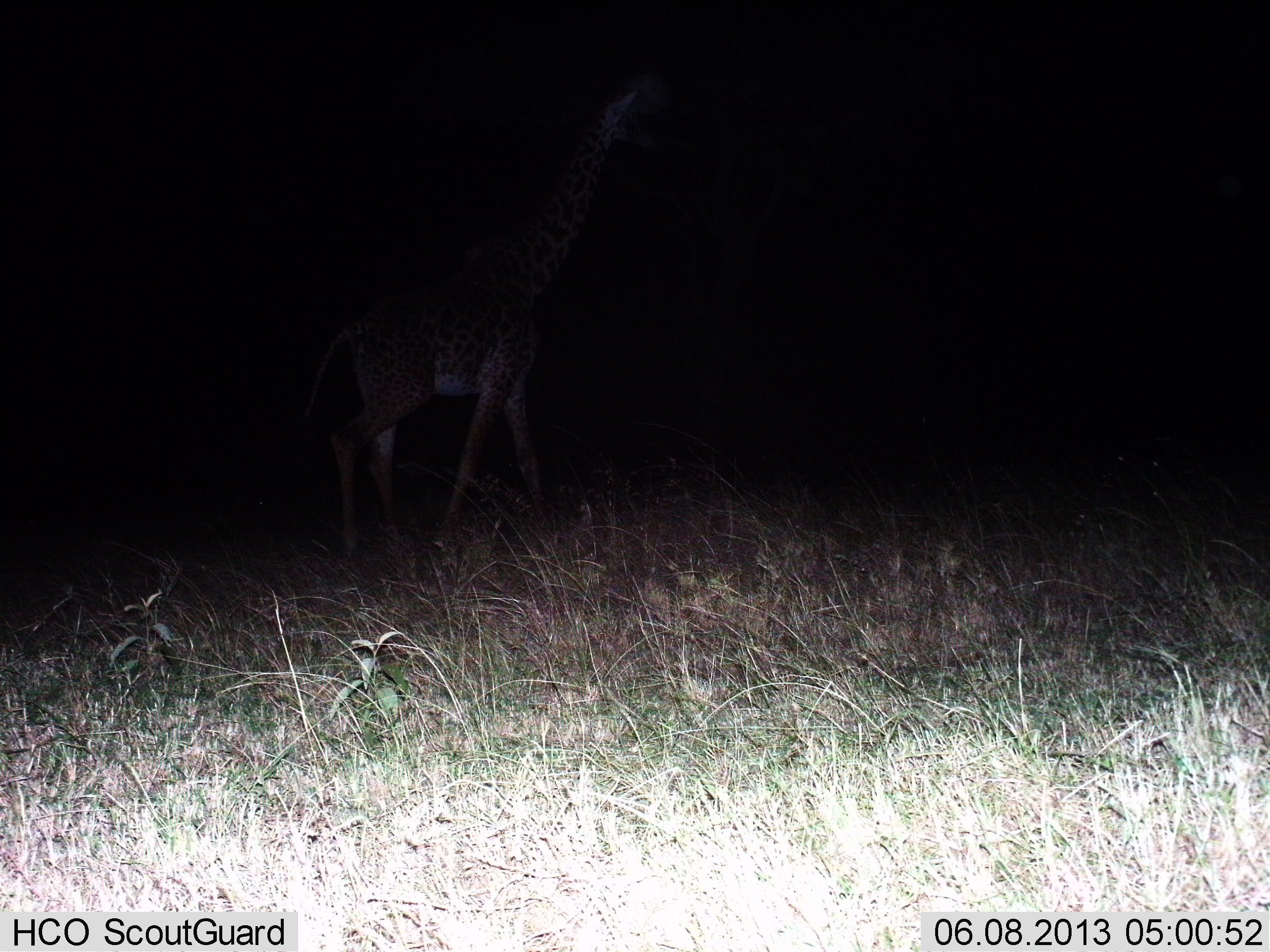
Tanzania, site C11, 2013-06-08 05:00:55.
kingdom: Animalia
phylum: Chordata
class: Mammalia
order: Artiodactyla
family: Giraffidae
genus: Giraffa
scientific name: Giraffa camelopardalis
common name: giraffe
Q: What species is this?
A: Giraffe (Giraffa camelopardalis).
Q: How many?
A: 1.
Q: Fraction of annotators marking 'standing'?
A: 60%.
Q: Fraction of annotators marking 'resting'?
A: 0%.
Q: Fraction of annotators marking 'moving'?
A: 50%.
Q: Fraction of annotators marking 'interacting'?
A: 0%.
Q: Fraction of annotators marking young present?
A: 0%.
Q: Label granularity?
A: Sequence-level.